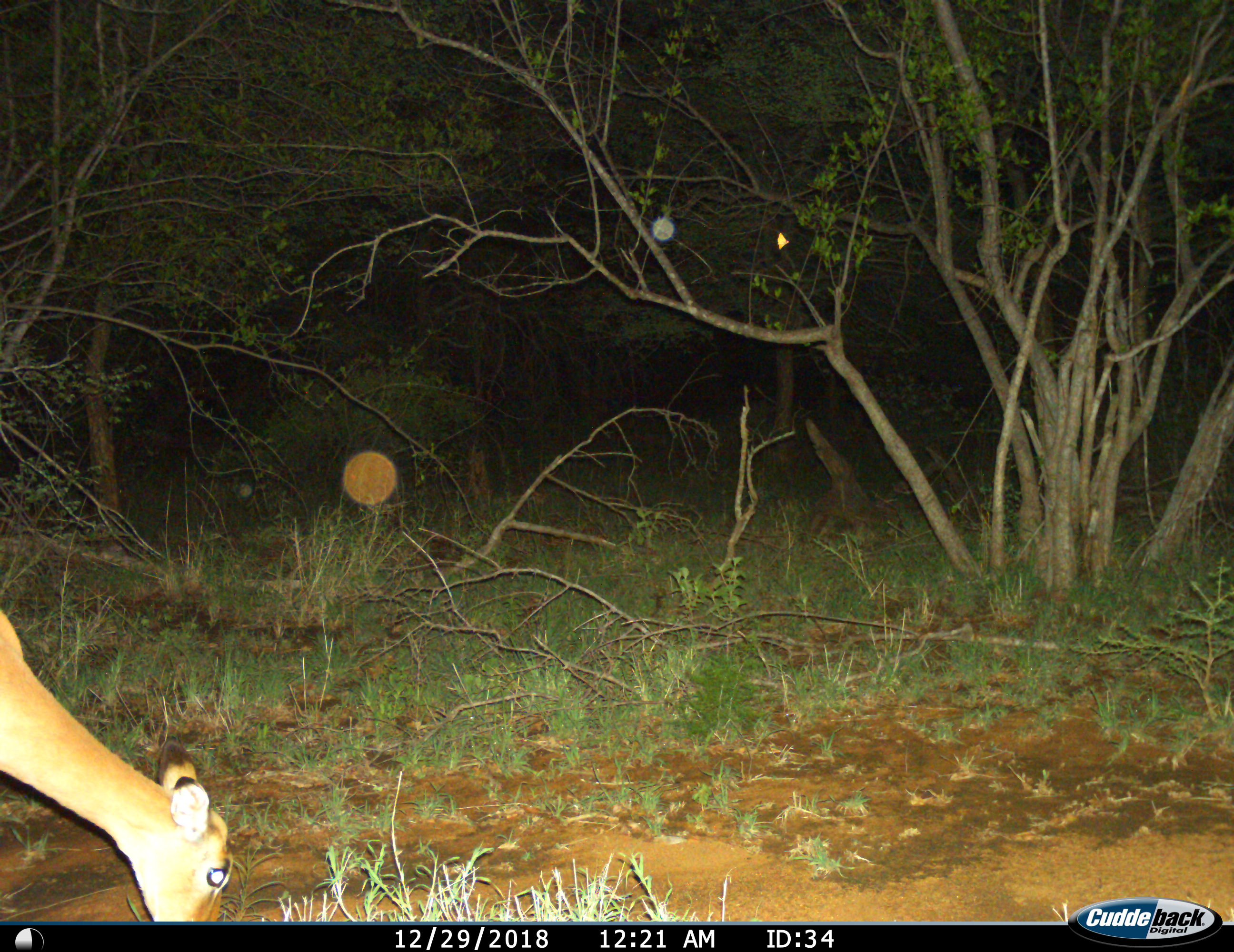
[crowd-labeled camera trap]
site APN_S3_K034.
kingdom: Animalia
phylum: Chordata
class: Mammalia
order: Artiodactyla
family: Bovidae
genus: Aepyceros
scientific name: Aepyceros melampus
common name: impala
Impala (Aepyceros melampus), count 1. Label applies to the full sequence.